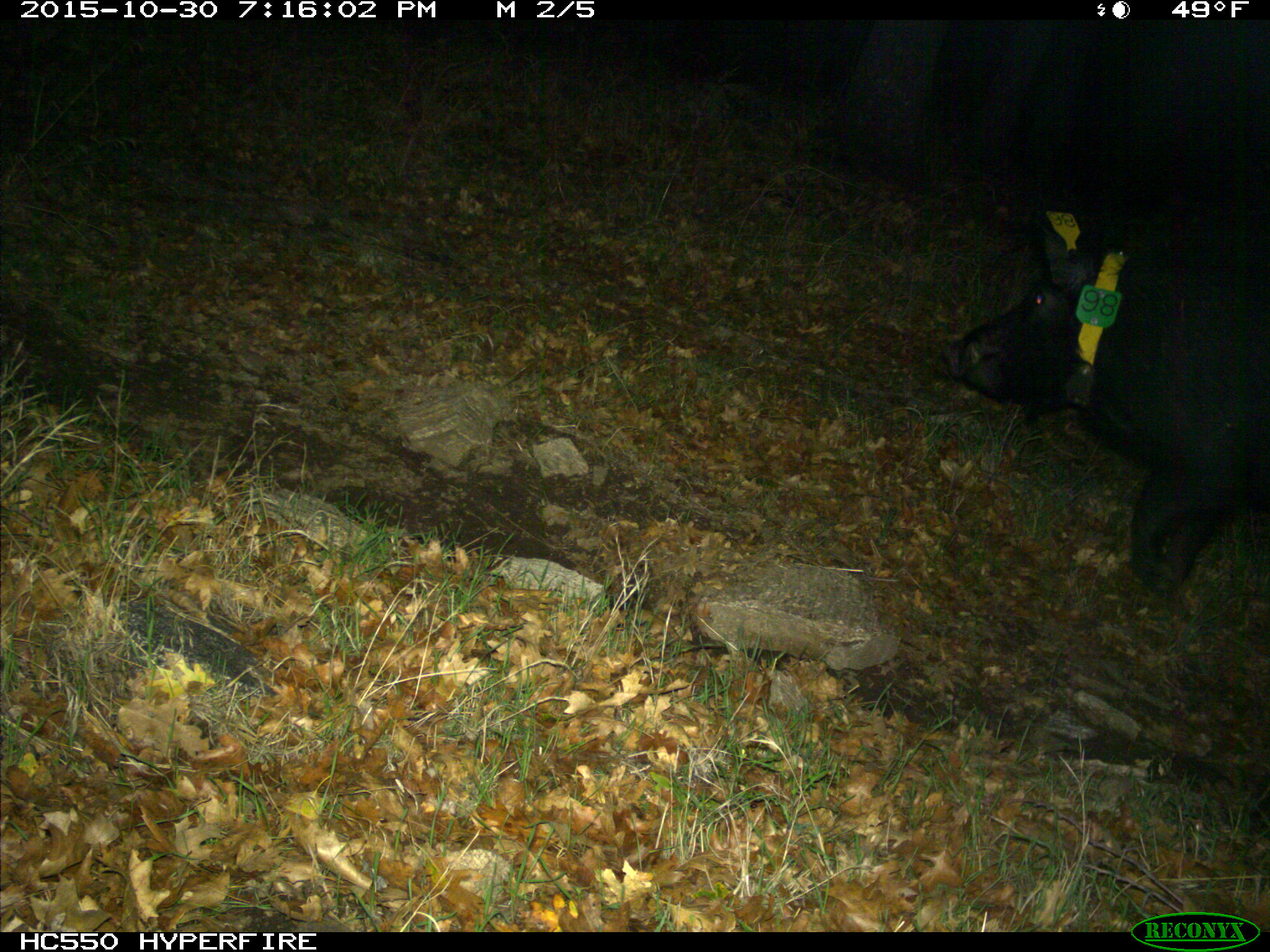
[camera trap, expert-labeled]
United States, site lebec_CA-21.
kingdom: Animalia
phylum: Chordata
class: Mammalia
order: Artiodactyla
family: Suidae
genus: Sus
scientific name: Sus scrofa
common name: wild boar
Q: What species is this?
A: Sus scrofa (wild boar).